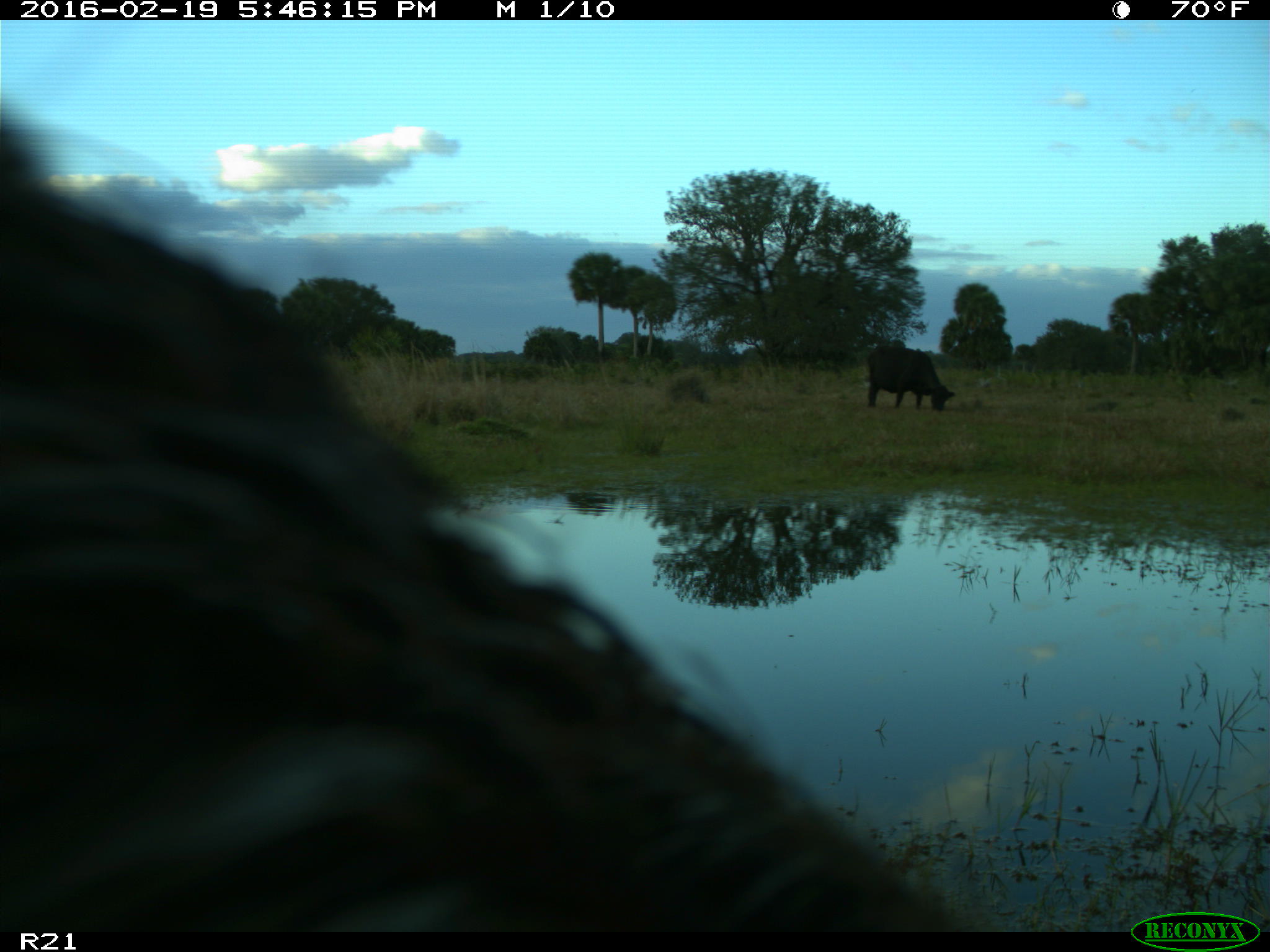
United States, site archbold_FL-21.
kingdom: Animalia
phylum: Chordata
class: Mammalia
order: Artiodactyla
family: Bovidae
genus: Bos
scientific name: Bos taurus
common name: domestic cow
Bos taurus (domestic cow).